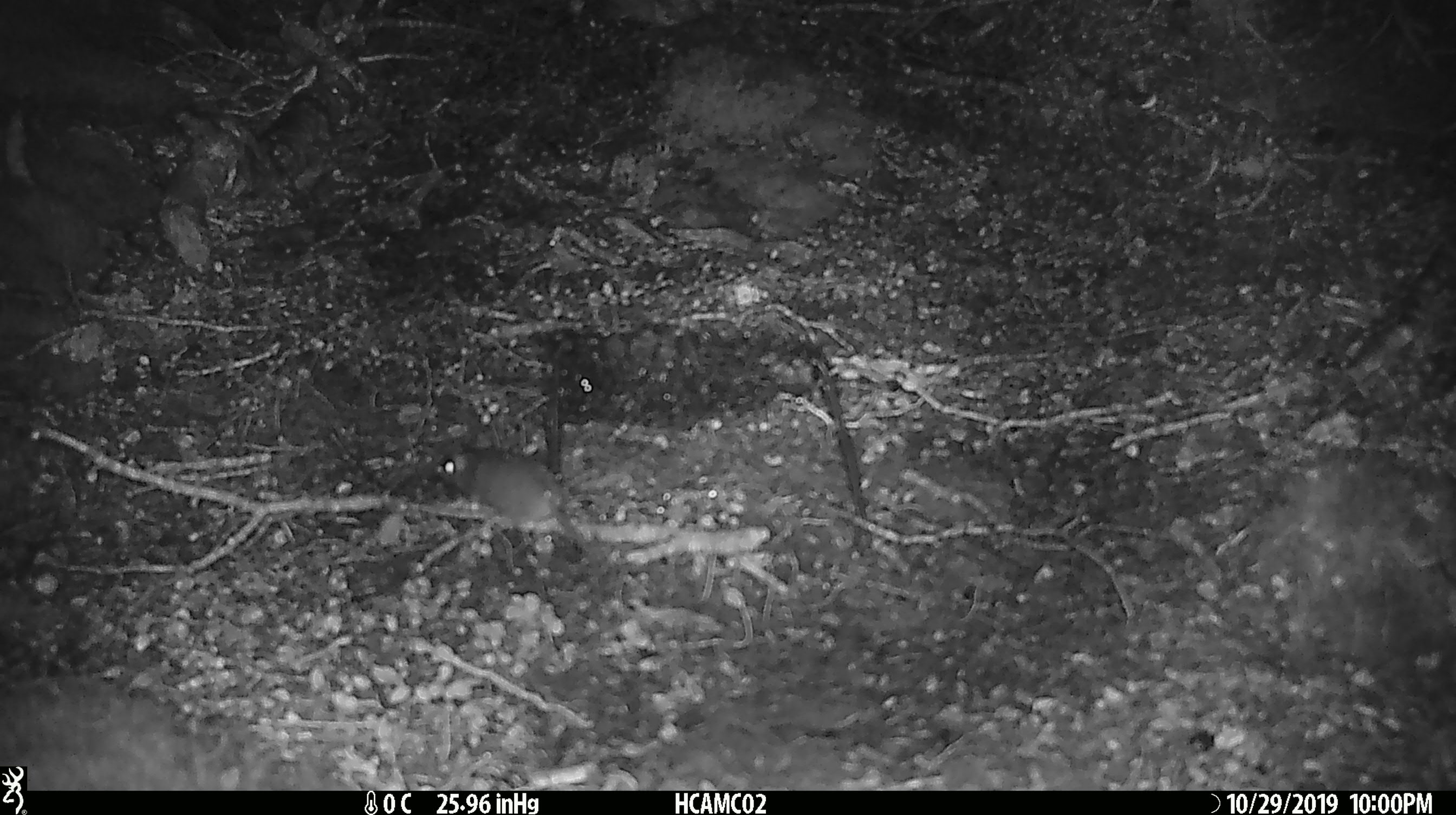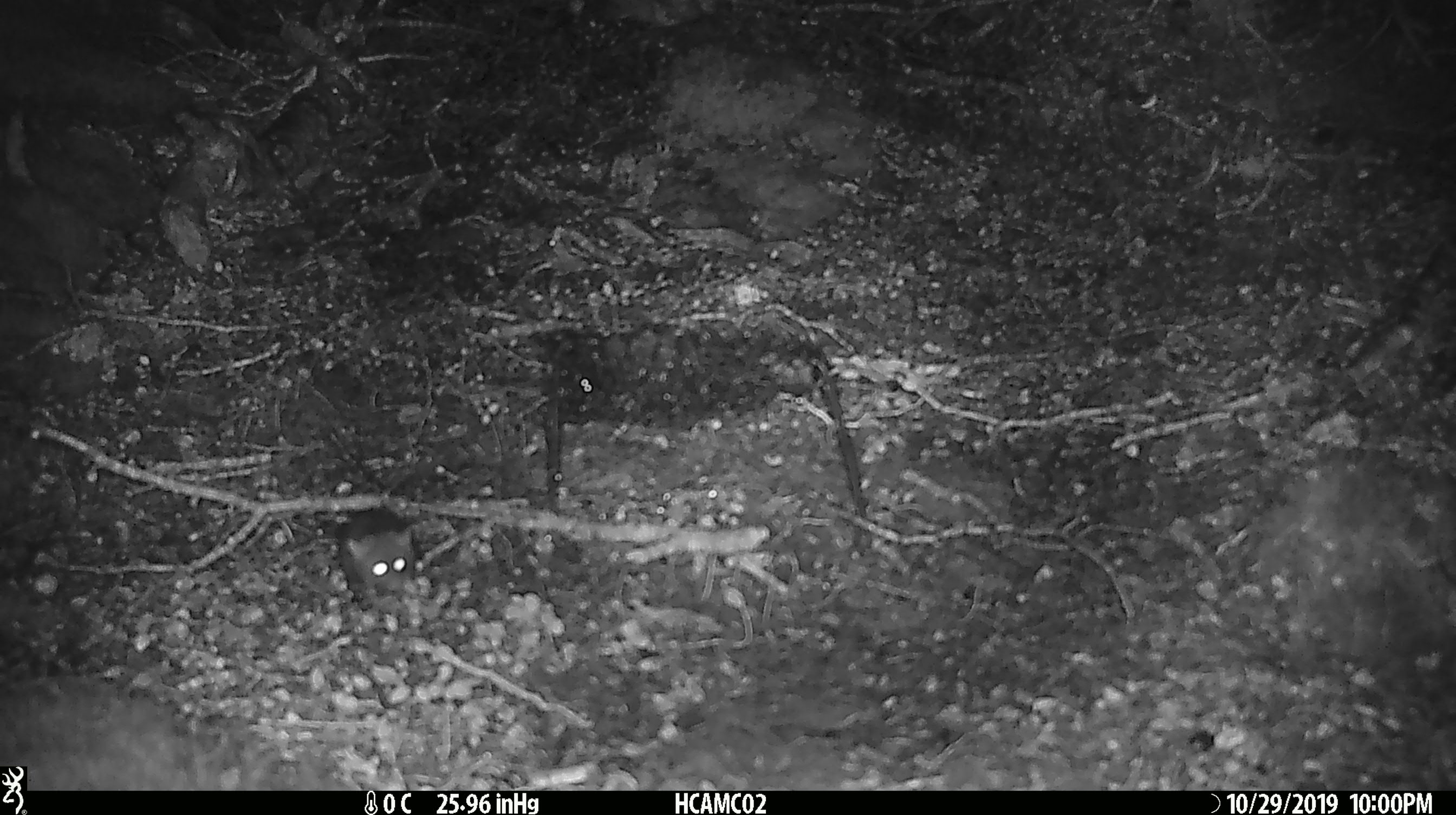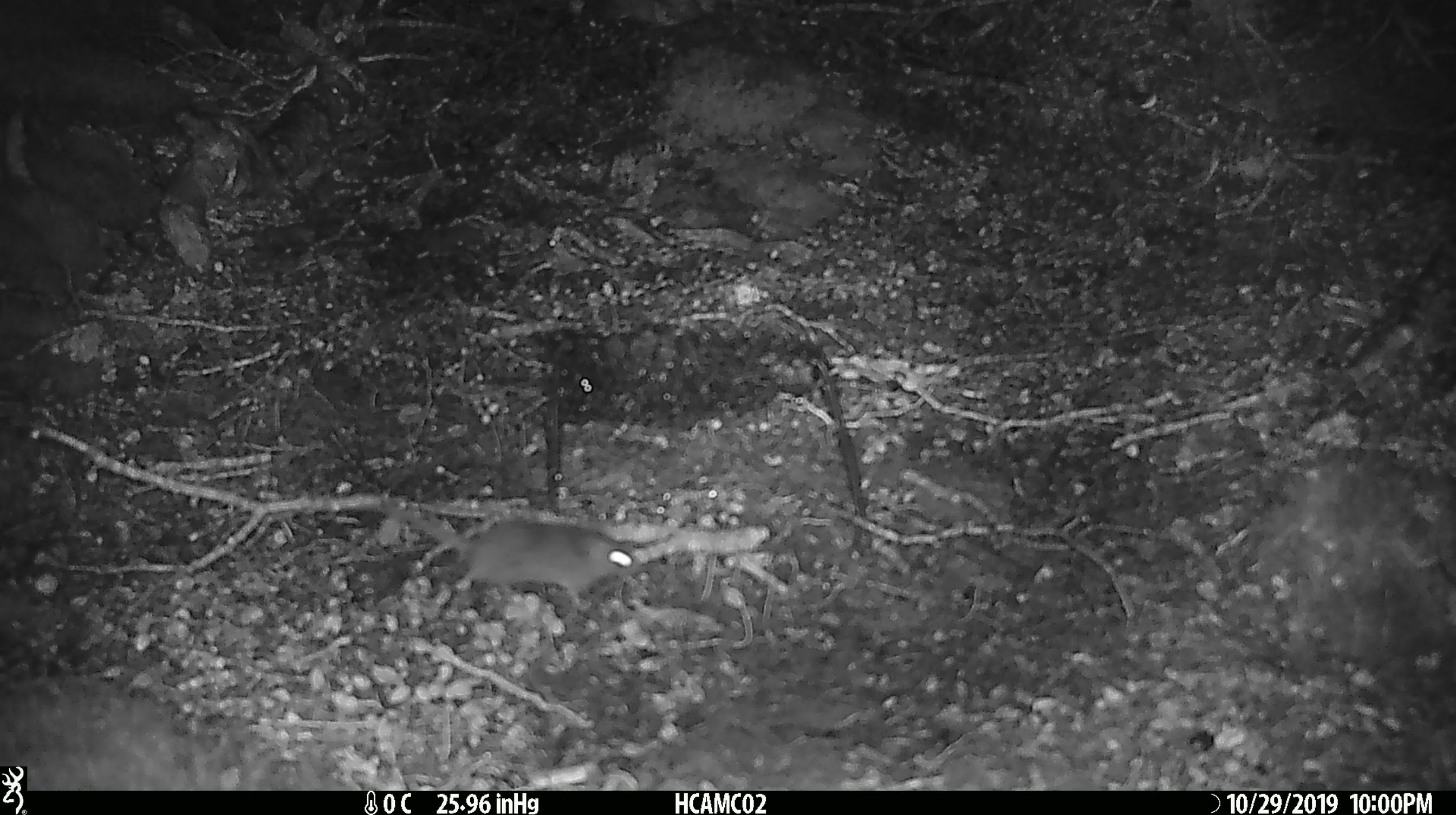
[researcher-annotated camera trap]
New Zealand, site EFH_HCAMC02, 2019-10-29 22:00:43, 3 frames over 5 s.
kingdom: Animalia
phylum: Chordata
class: Mammalia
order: Rodentia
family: Muridae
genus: Mus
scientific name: Mus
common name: mouse